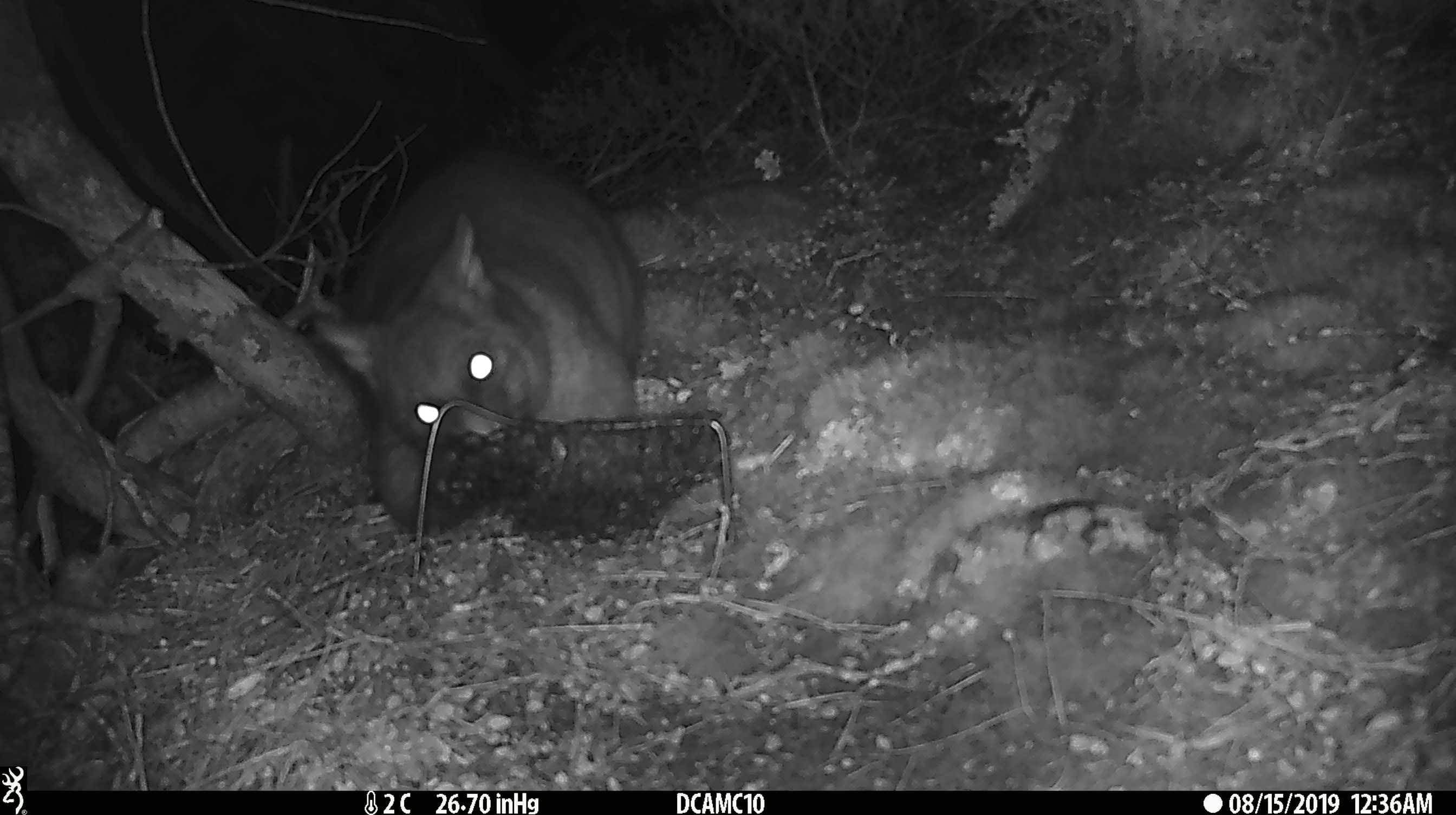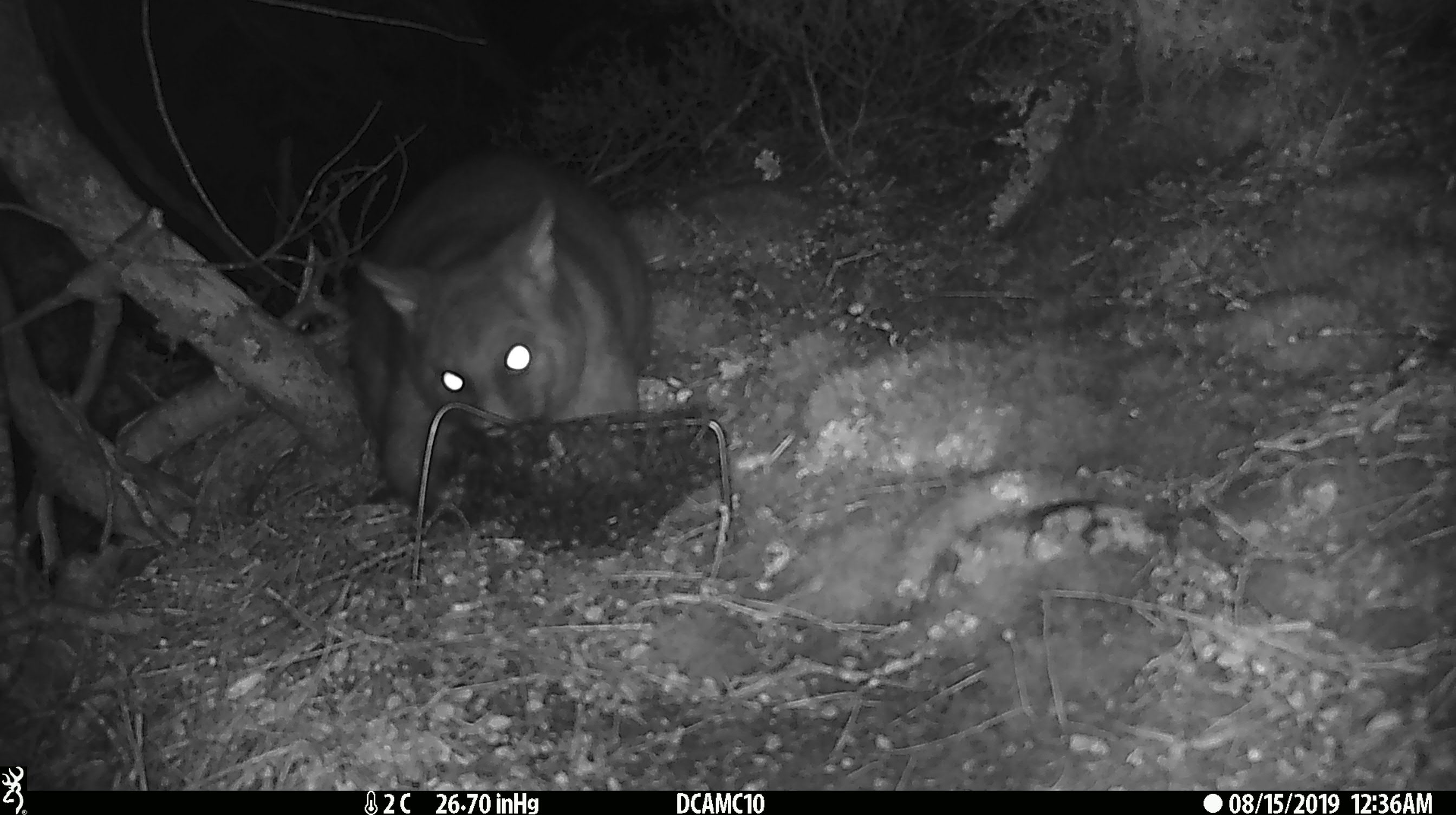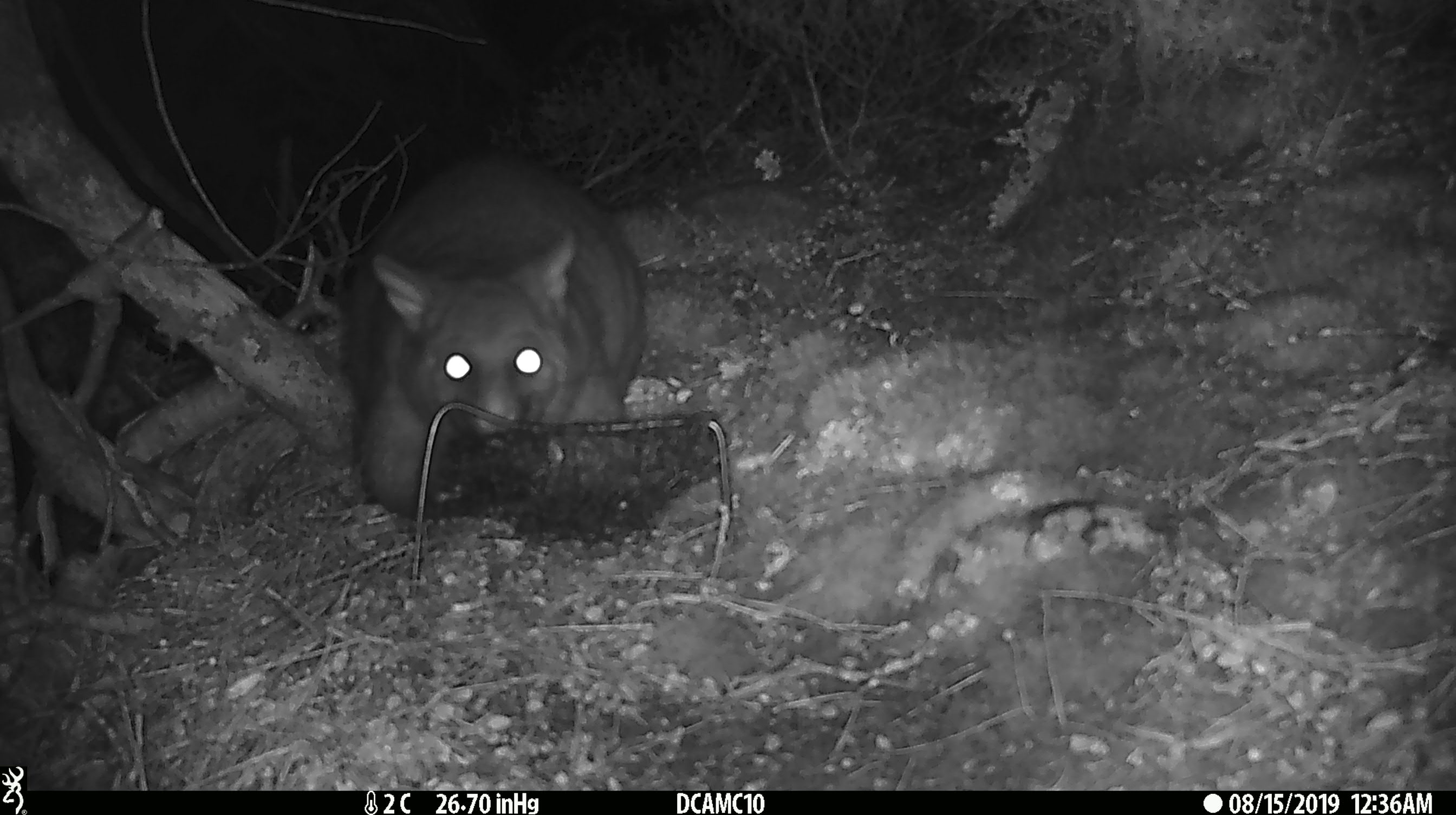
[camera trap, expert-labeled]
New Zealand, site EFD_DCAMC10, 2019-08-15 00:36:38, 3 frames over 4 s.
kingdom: Animalia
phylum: Chordata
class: Mammalia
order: Diprotodontia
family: Phalangeridae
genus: Trichosurus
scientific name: Trichosurus vulpecula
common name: common brushtail possum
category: possum